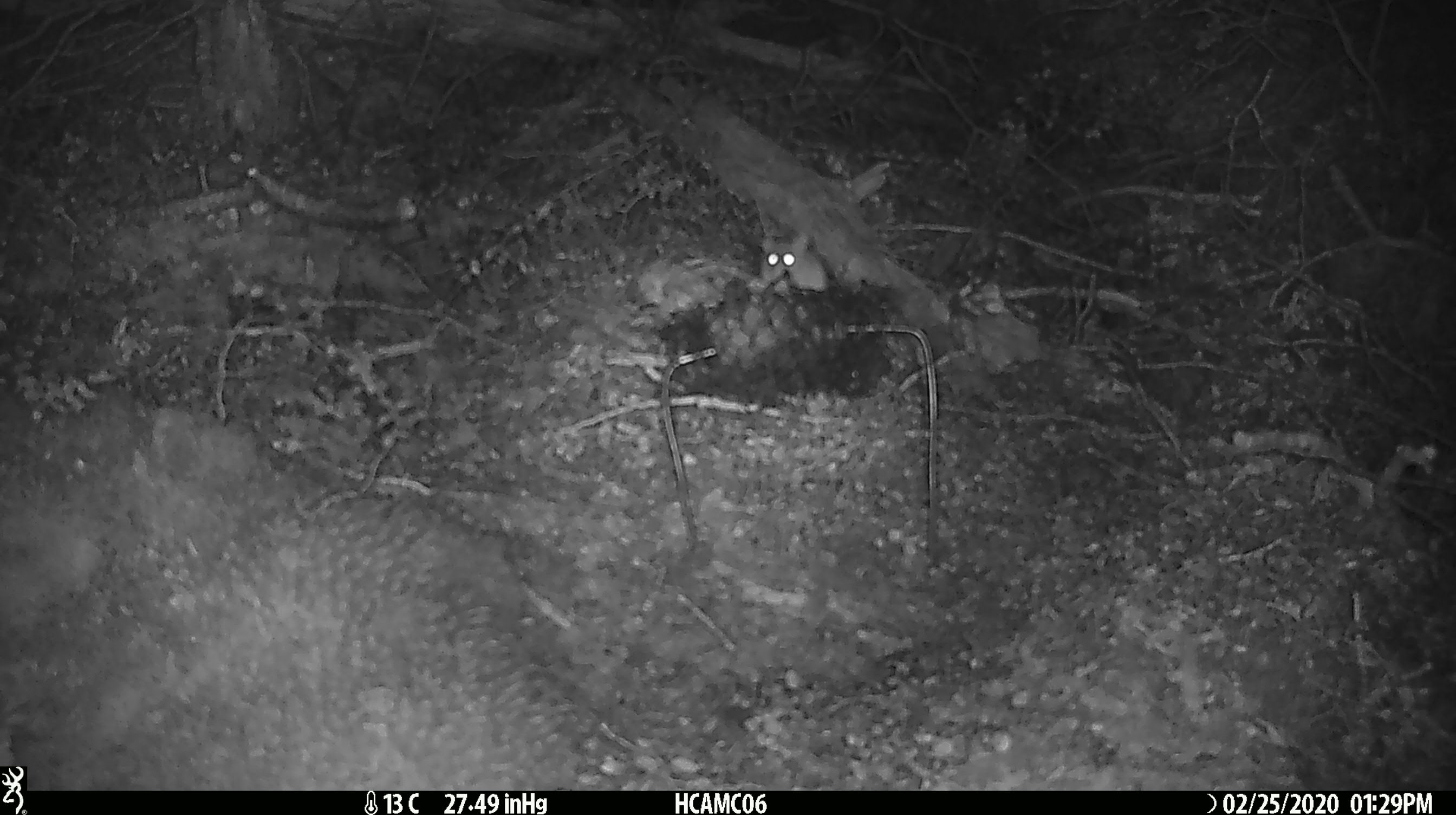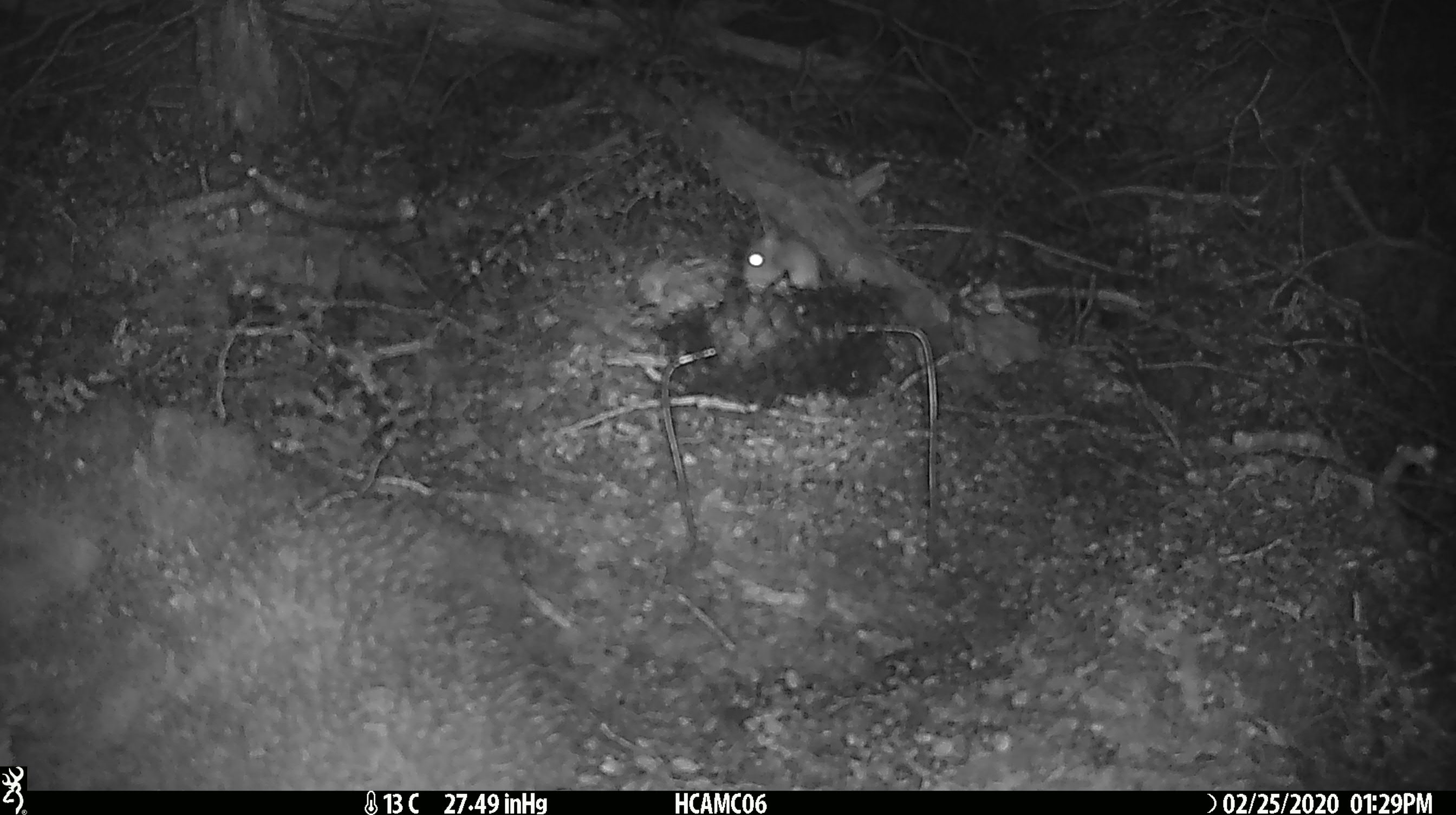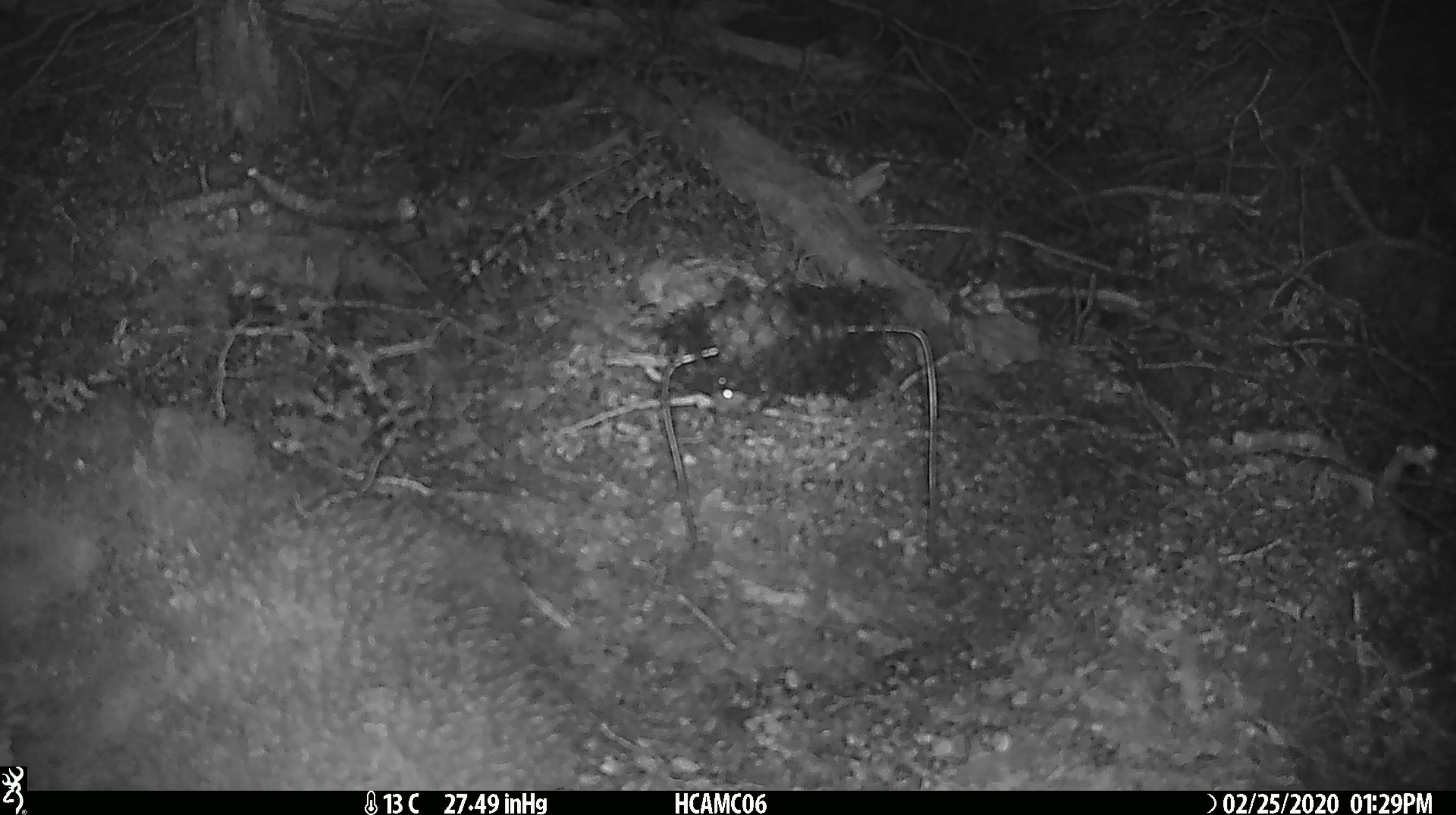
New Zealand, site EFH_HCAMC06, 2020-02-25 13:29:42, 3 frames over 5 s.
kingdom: Animalia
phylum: Chordata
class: Mammalia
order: Rodentia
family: Muridae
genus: Mus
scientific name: Mus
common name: mouse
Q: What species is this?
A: Mouse (Mus).